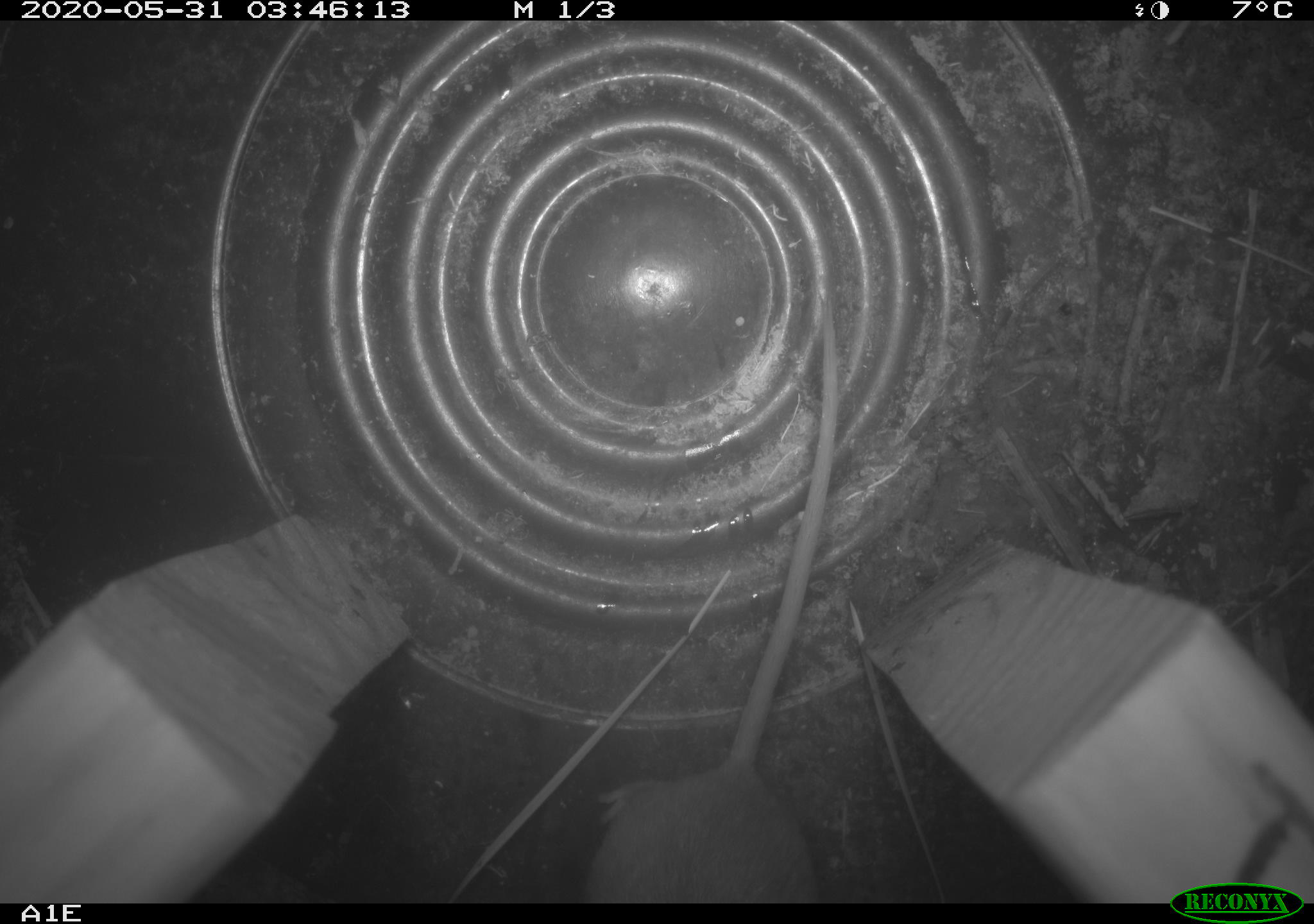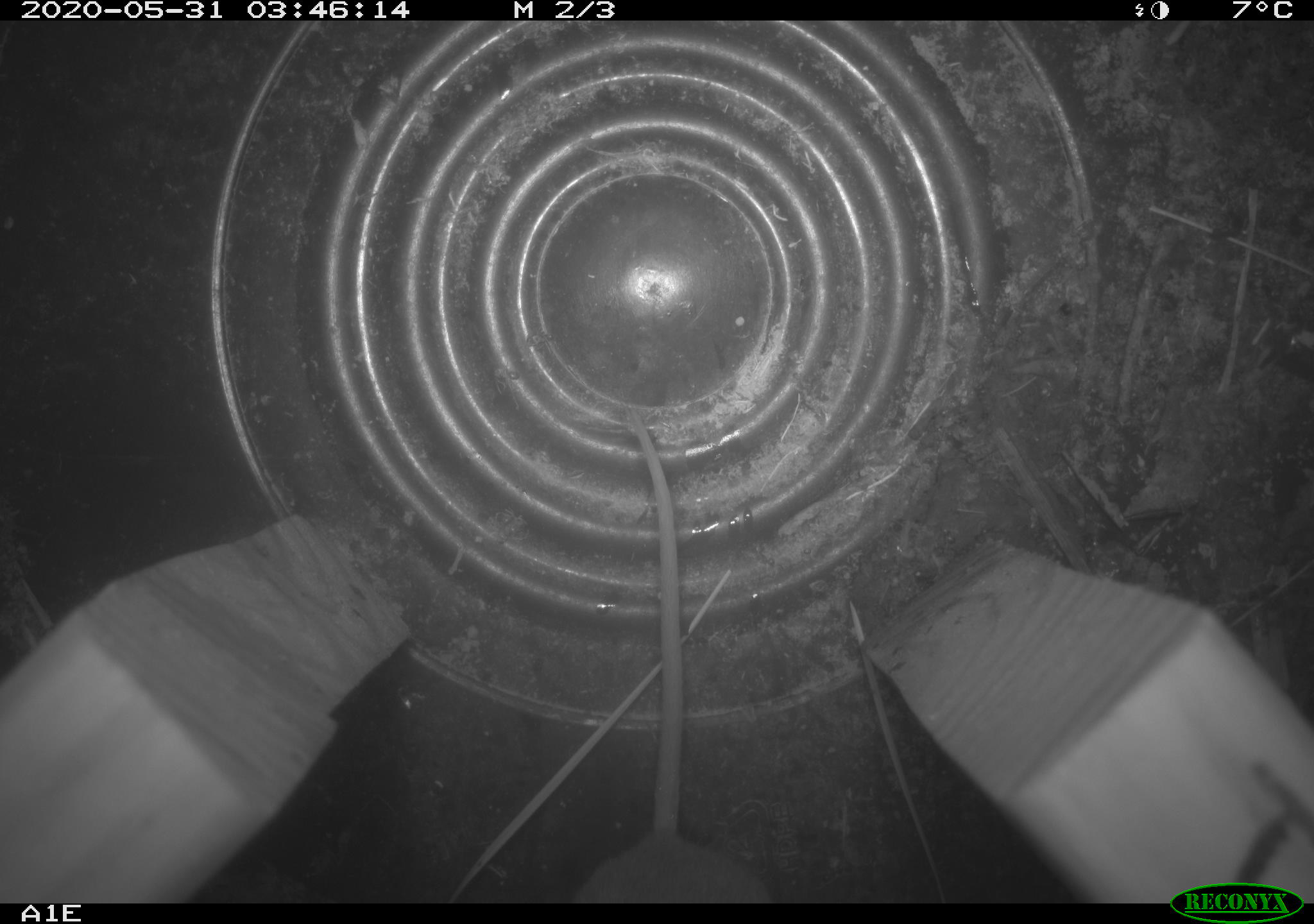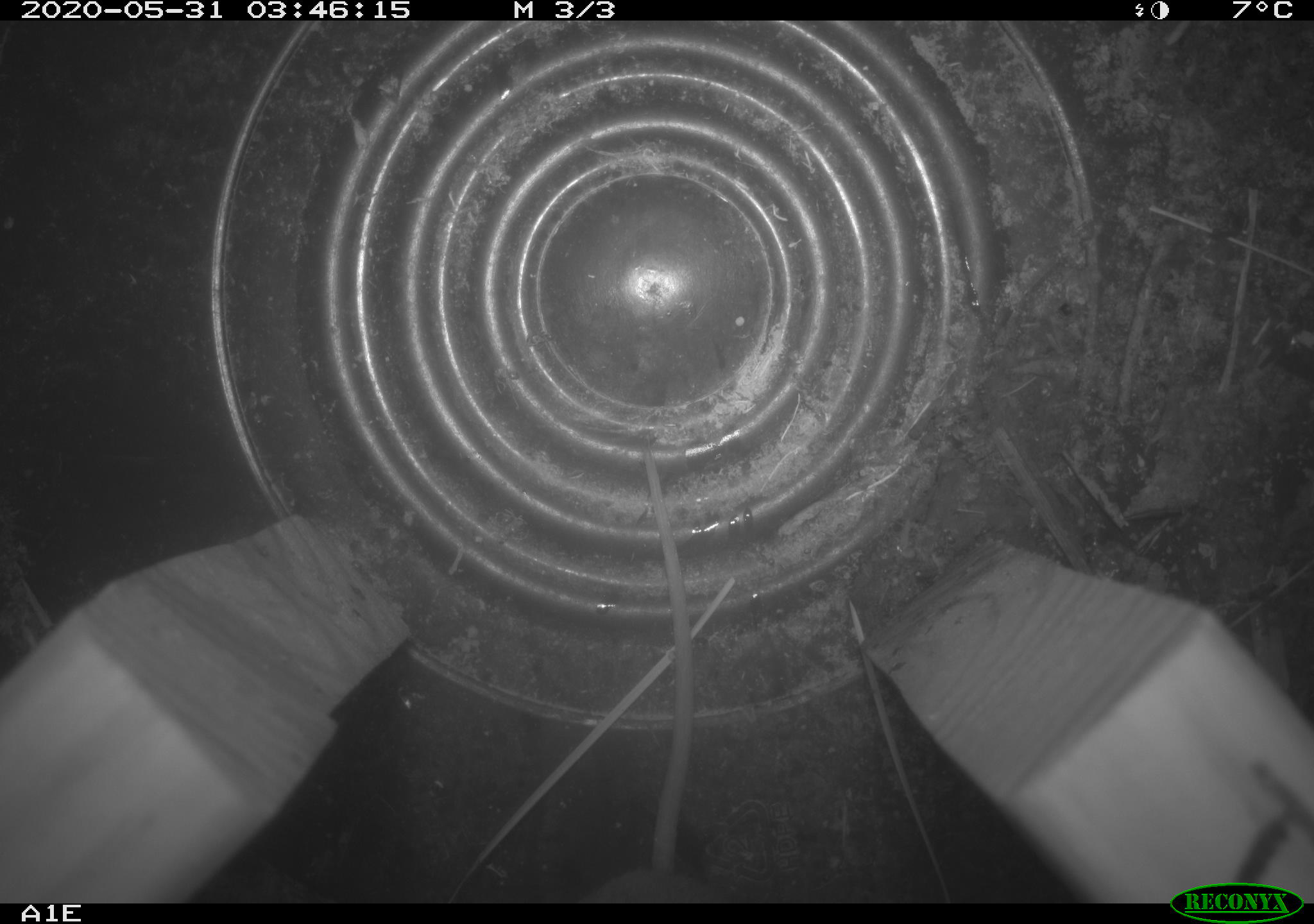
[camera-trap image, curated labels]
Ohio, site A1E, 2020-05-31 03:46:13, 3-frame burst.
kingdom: Animalia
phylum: Chordata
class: Mammalia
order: Rodentia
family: Cricetidae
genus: Peromyscus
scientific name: Peromyscus leucopus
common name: white-footed mouse